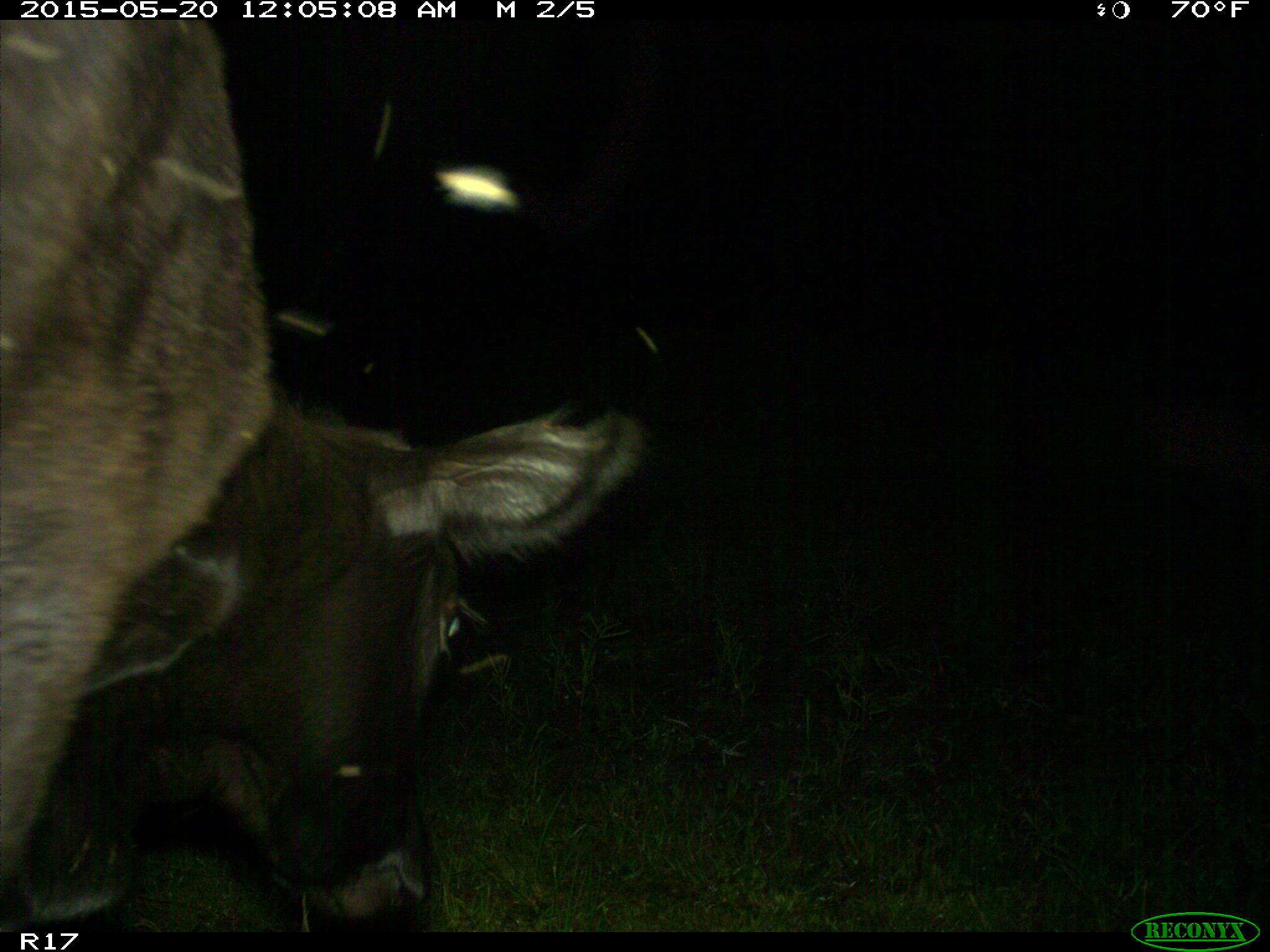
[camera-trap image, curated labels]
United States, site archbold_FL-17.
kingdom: Animalia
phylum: Chordata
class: Mammalia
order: Artiodactyla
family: Bovidae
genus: Bos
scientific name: Bos taurus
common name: domestic cow